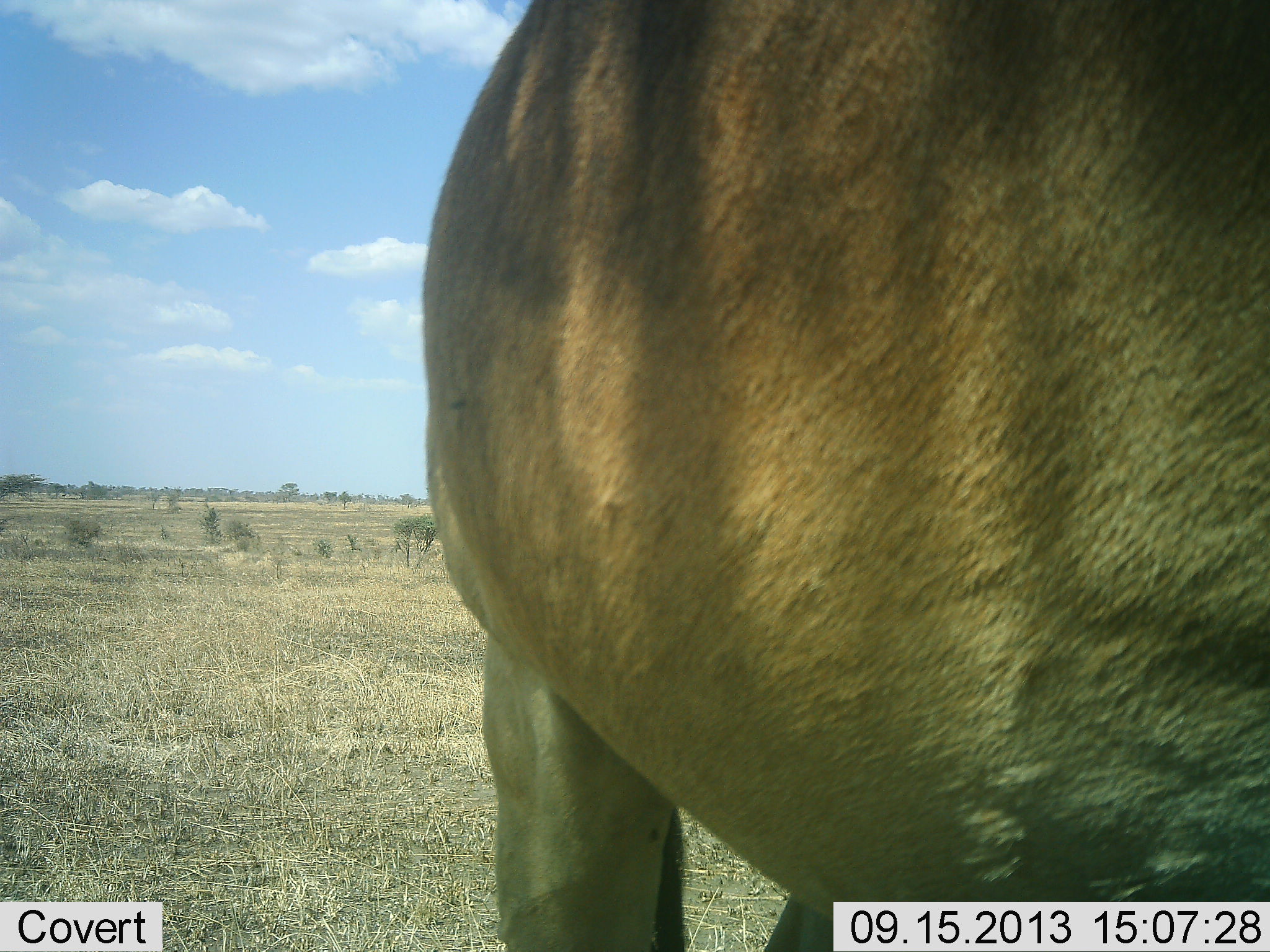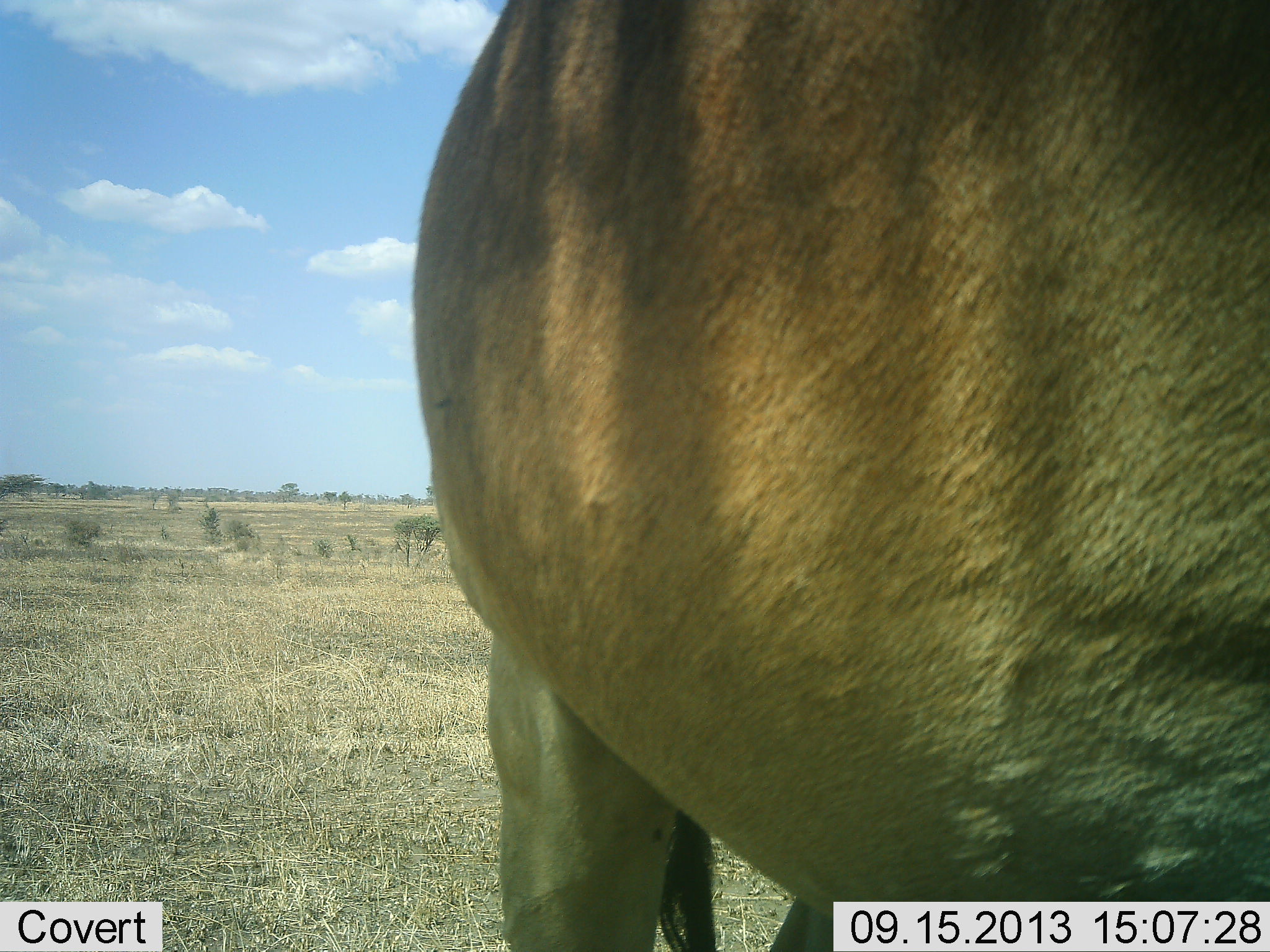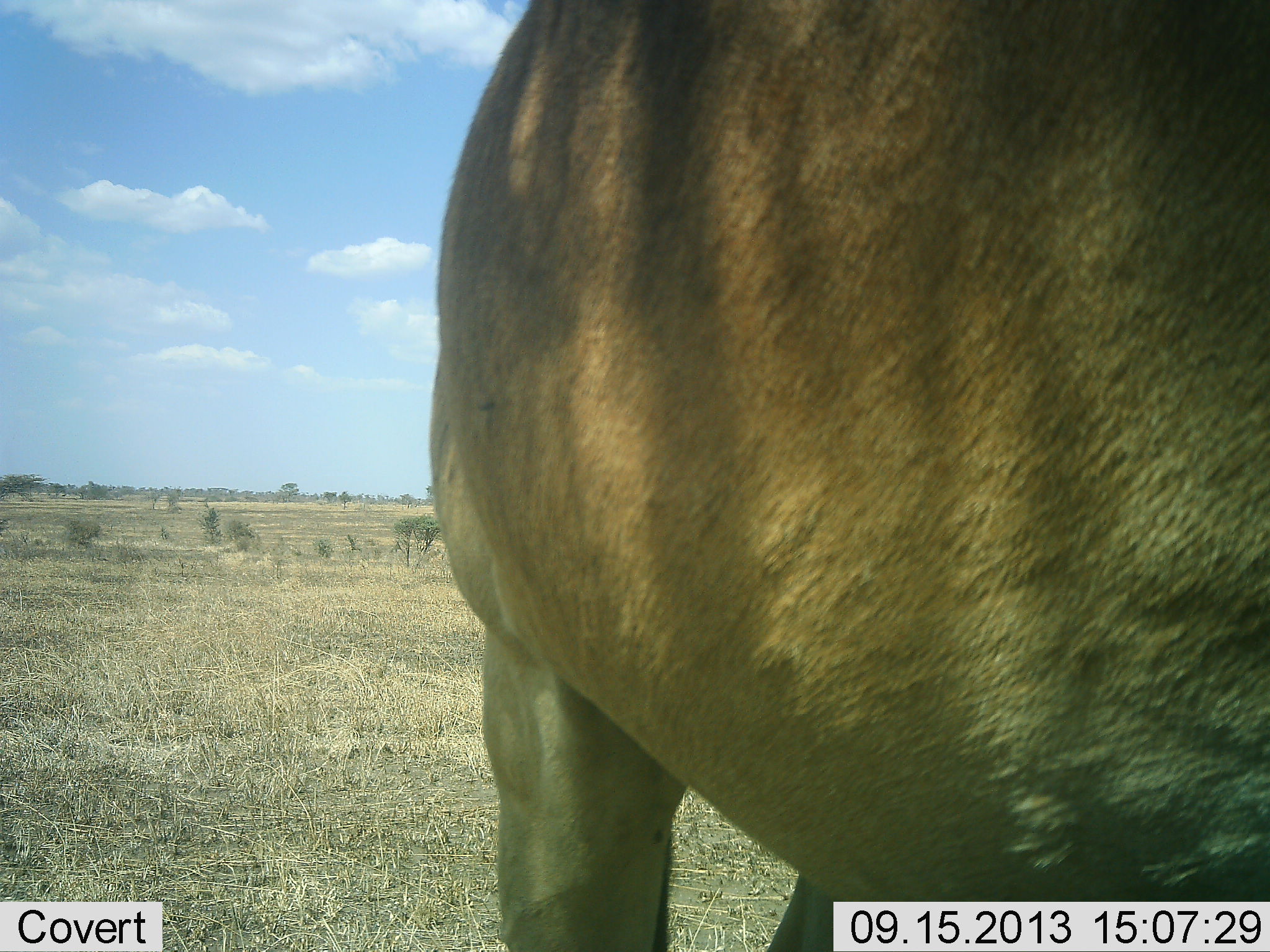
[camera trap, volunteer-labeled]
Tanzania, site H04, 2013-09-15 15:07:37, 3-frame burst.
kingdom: Animalia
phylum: Chordata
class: Mammalia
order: Artiodactyla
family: Bovidae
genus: Alcelaphus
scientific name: Alcelaphus buselaphus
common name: hartebeest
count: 1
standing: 92%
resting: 8%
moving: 0%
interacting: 0%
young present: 0%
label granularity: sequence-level